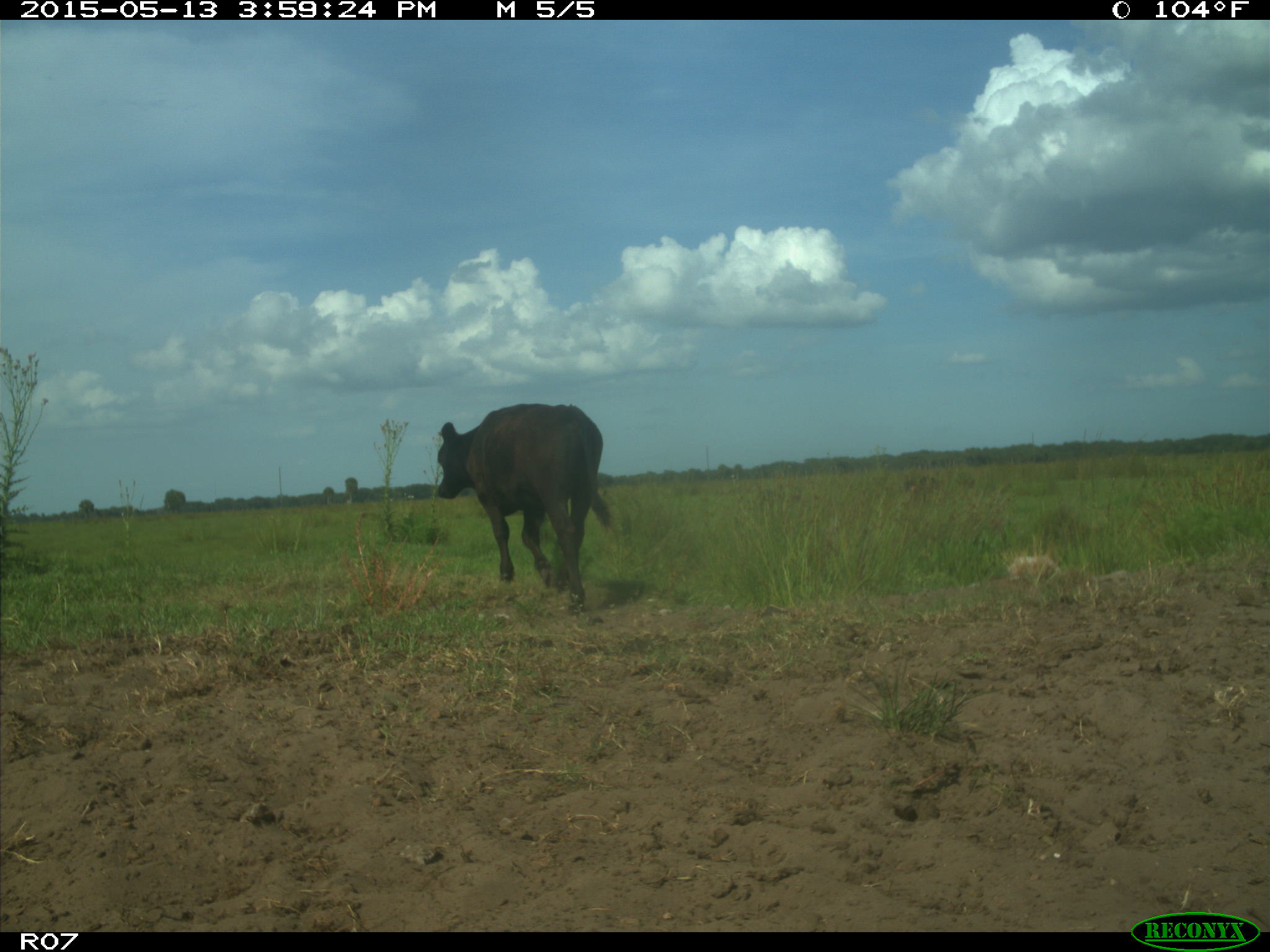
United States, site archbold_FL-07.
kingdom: Animalia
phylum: Chordata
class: Mammalia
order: Artiodactyla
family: Bovidae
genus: Bos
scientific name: Bos taurus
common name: domestic cow